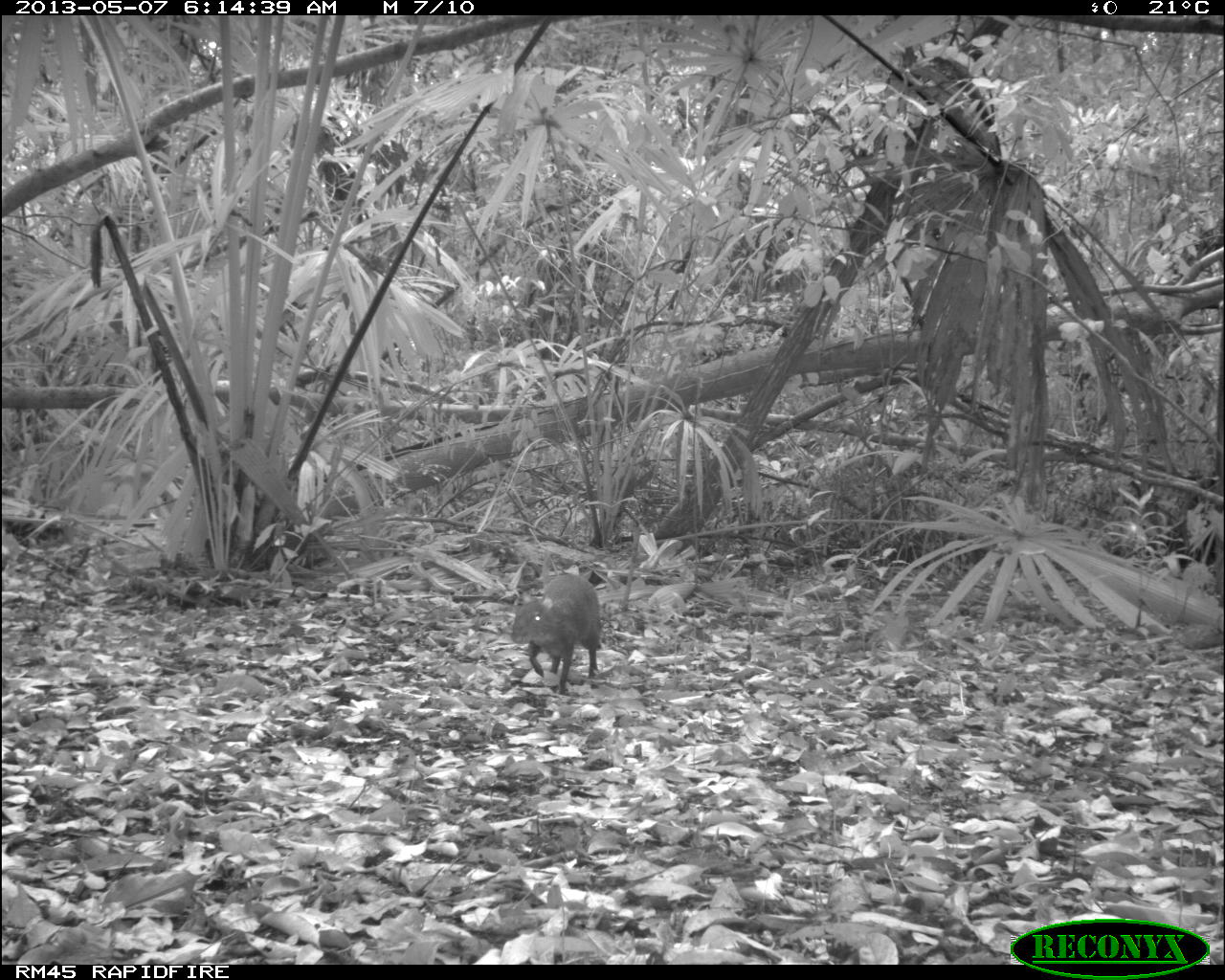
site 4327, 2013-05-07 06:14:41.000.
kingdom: Animalia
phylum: Chordata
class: Mammalia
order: Rodentia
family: Dasyproctidae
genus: Dasyprocta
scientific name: Dasyprocta punctata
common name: central american agouti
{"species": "Dasyprocta punctata (central american agouti)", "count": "1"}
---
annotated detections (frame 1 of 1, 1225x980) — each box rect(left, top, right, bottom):
dasyprocta punctata: rect(509, 573, 603, 696)